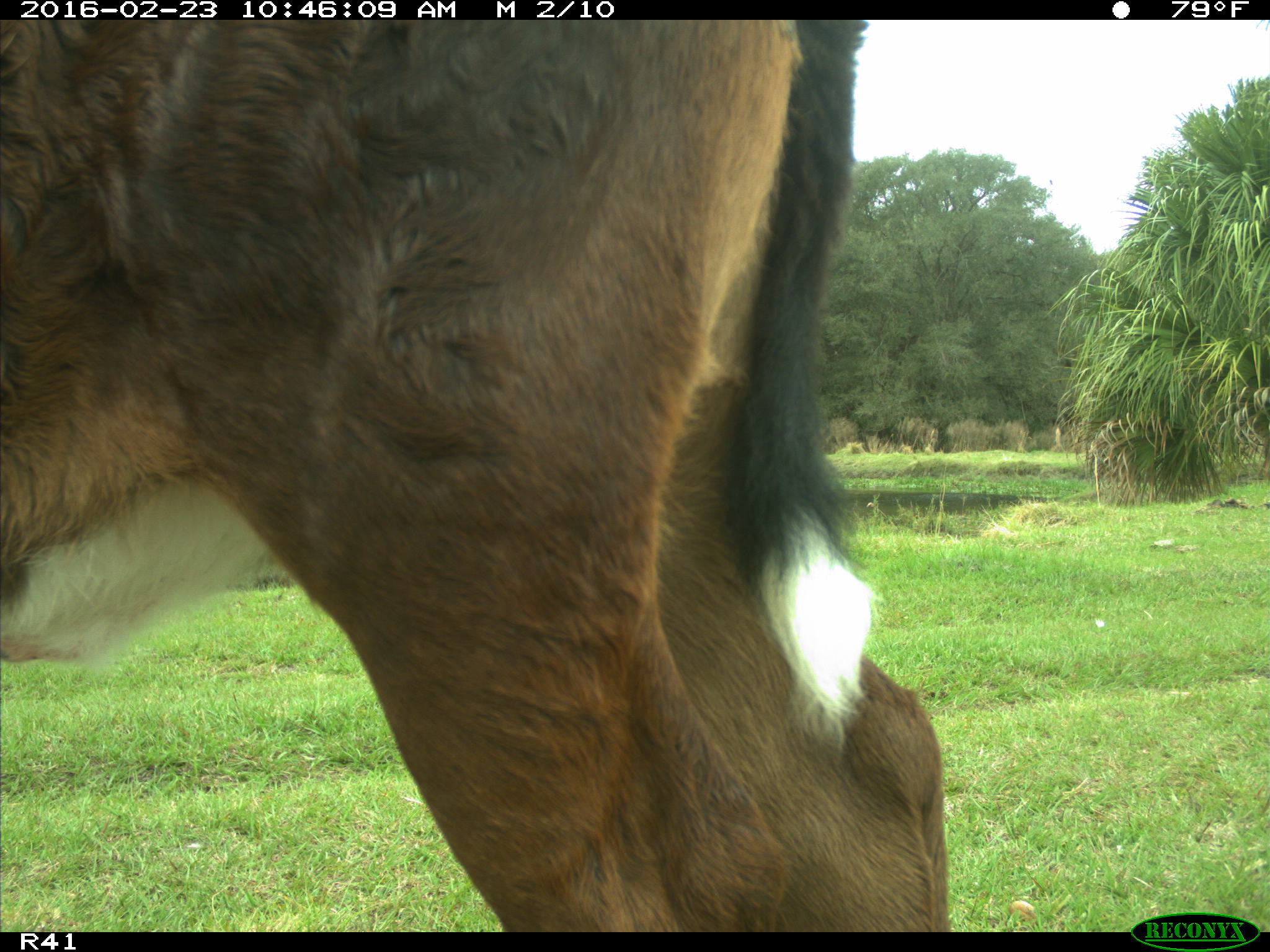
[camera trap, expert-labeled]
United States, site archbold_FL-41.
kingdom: Animalia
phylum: Chordata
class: Mammalia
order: Artiodactyla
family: Bovidae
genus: Bos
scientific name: Bos taurus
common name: domestic cow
Bos taurus (domestic cow).